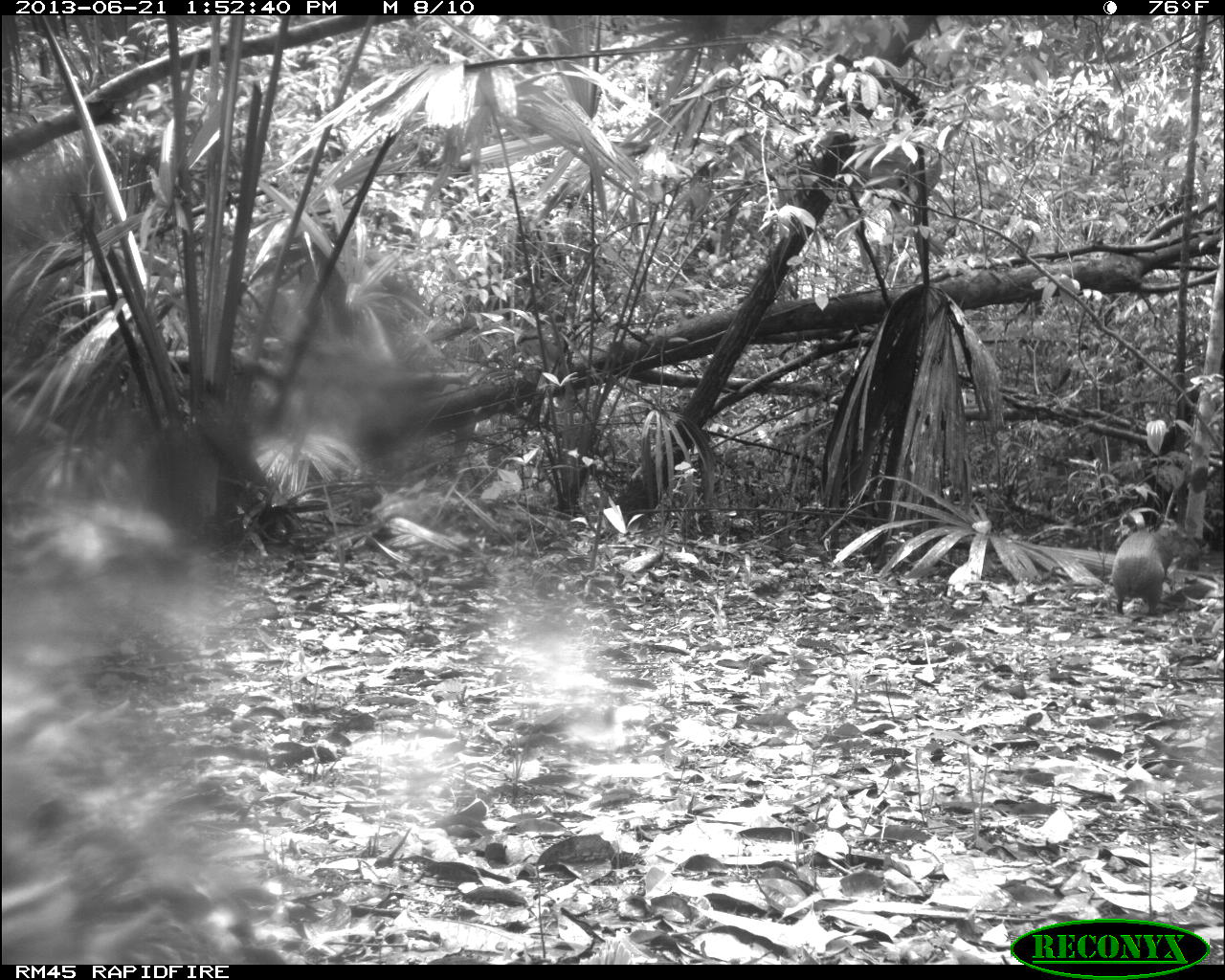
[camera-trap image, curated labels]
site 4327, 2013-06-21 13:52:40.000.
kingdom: Animalia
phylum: Chordata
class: Mammalia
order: Rodentia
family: Dasyproctidae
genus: Dasyprocta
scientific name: Dasyprocta punctata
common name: central american agouti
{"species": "Dasyprocta punctata (central american agouti)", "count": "1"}